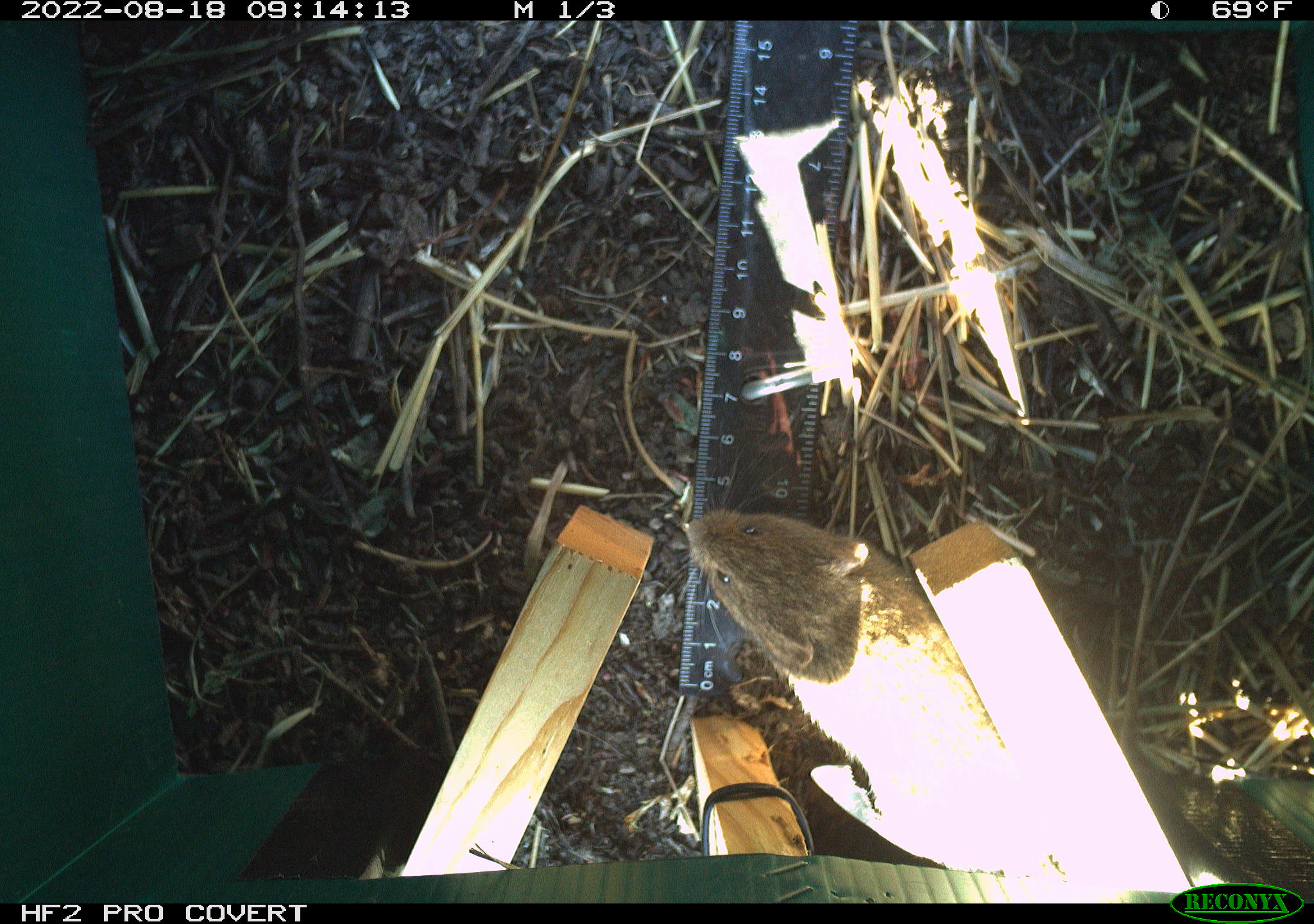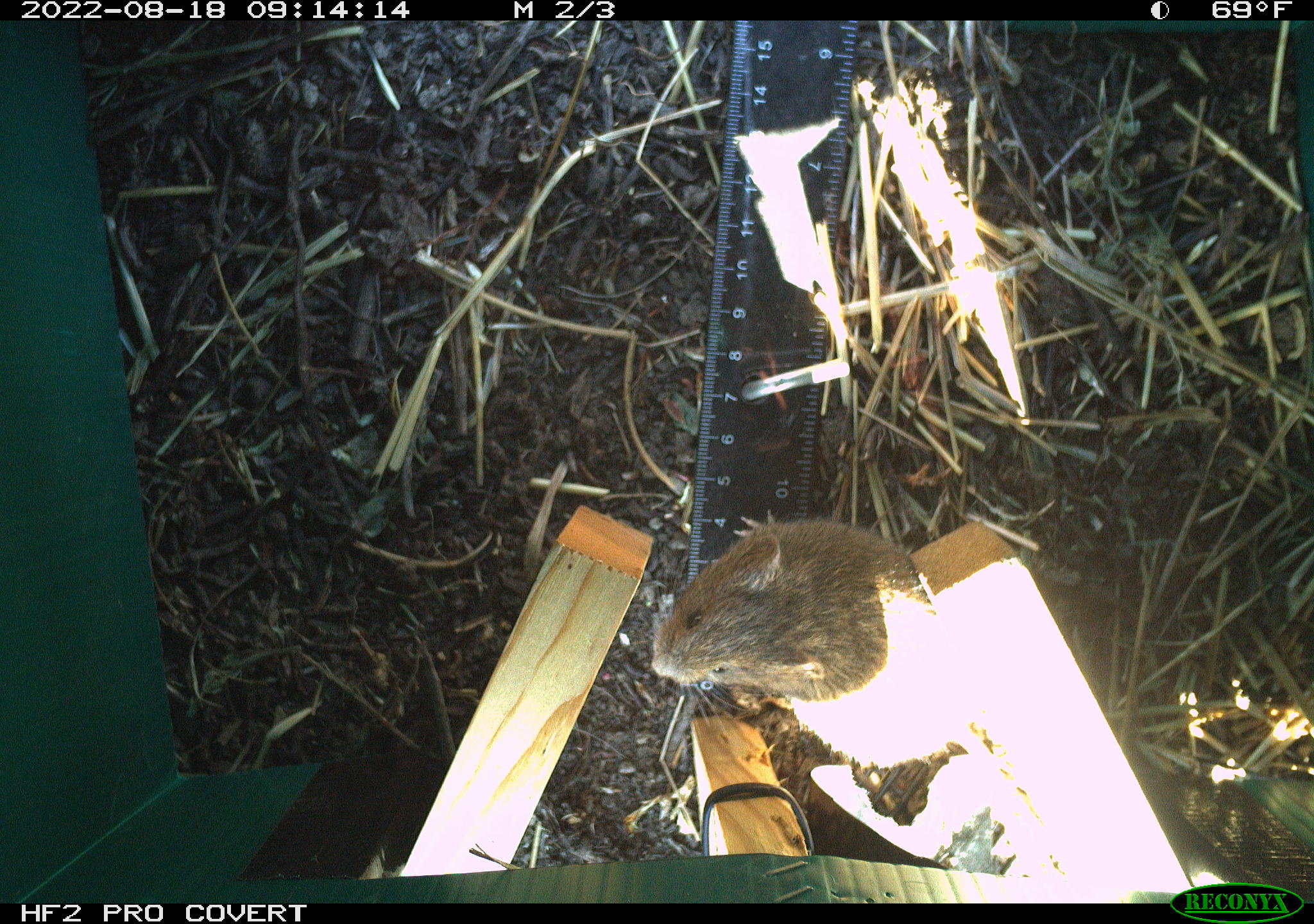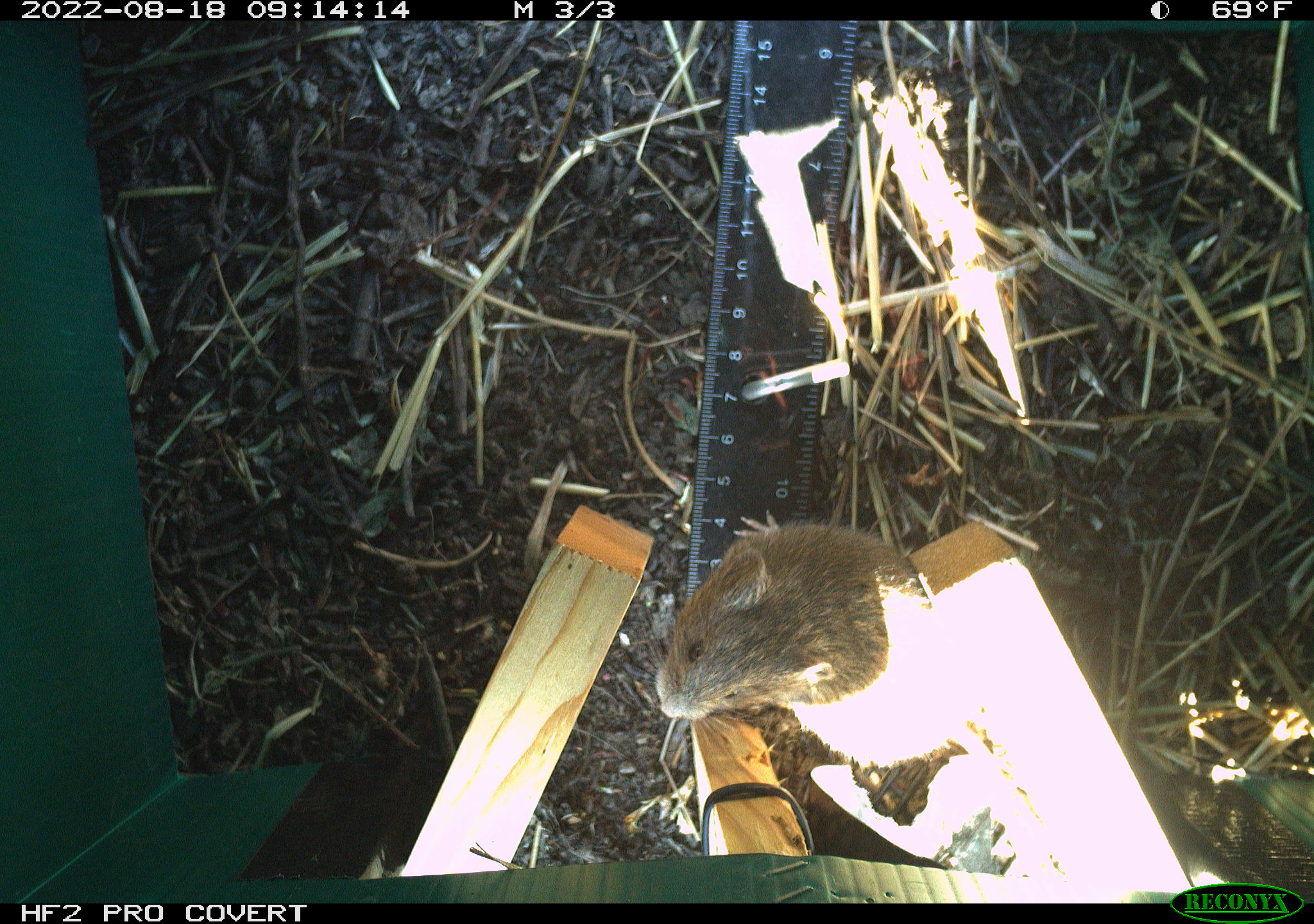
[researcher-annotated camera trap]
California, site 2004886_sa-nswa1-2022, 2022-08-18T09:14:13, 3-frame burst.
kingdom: Animalia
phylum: Chordata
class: Mammalia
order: Rodentia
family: Cricetidae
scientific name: Cricetidae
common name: hamsters, voles, lemmings, and allies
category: cricetidae family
Cricetidae family (hamsters, voles, lemmings, and allies) (Cricetidae).